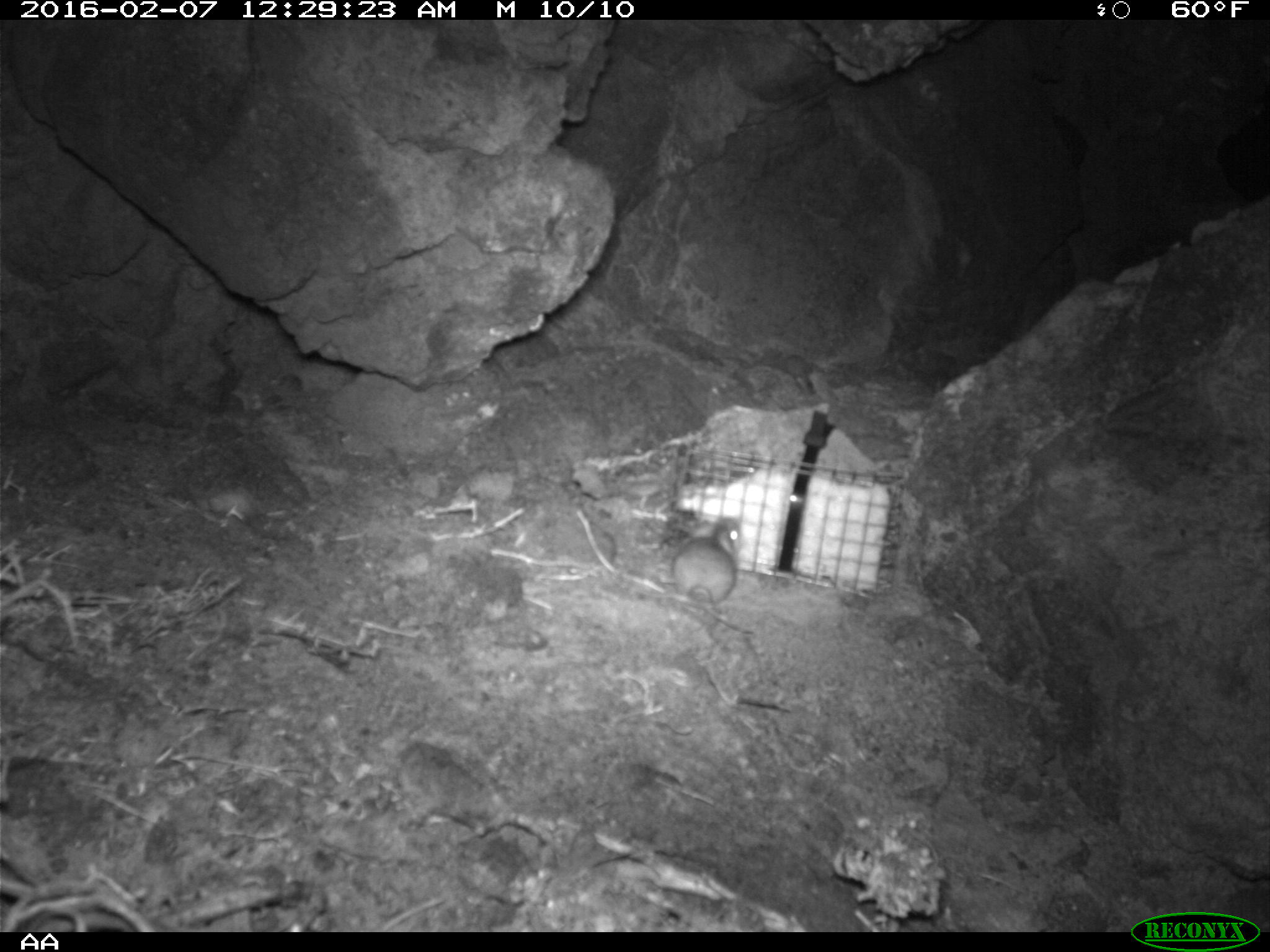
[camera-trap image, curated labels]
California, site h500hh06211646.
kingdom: Animalia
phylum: Chordata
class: Mammalia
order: Rodentia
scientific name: Rodentia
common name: rodent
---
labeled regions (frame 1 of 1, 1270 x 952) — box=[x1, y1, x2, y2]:
rodent: box=[670, 517, 740, 609]